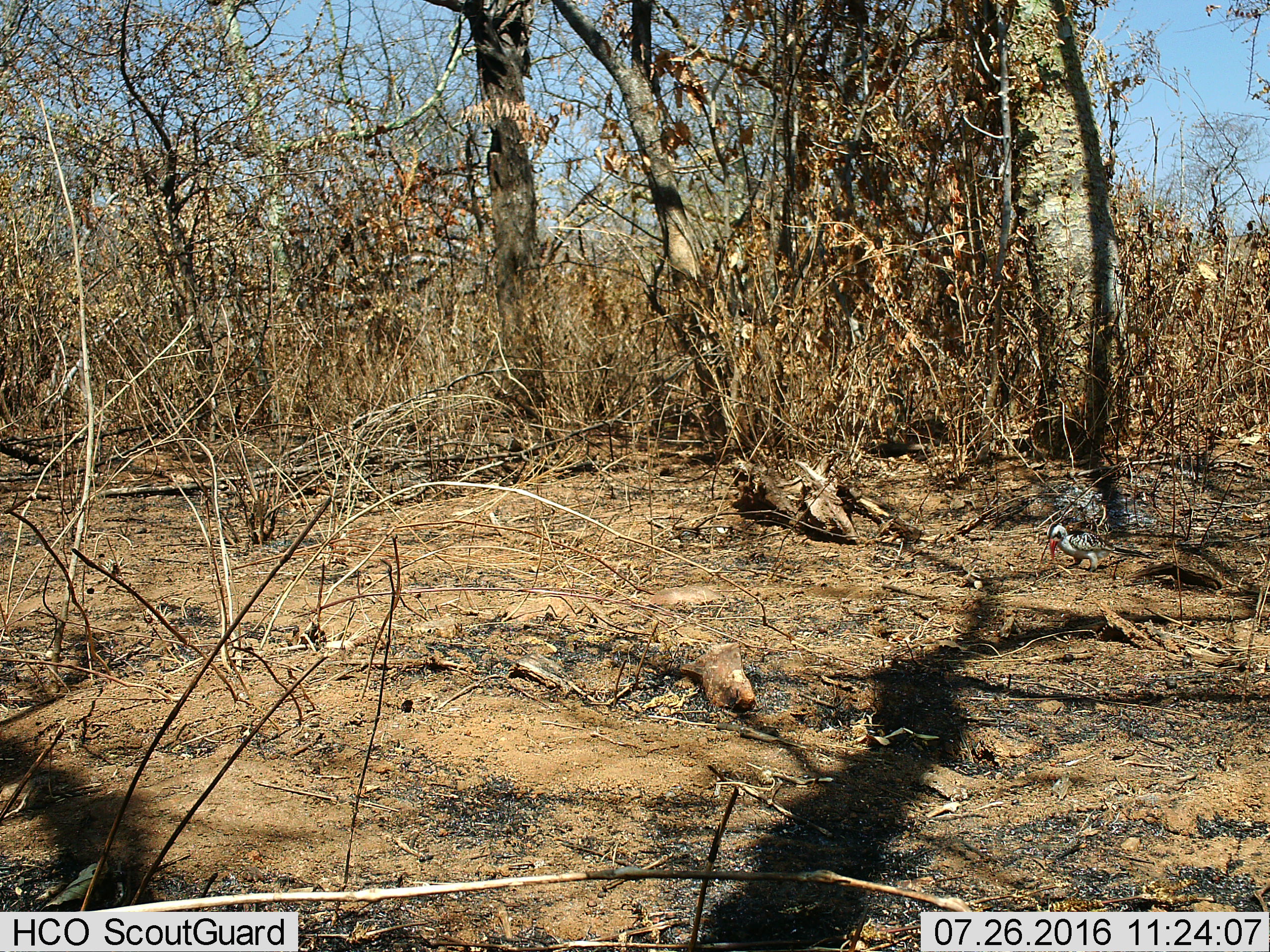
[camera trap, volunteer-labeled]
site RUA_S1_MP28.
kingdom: Animalia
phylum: Chordata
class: Aves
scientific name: Aves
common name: bird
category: birdother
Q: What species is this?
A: Birdother (bird) (Aves).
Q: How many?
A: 1.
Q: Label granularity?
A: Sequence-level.